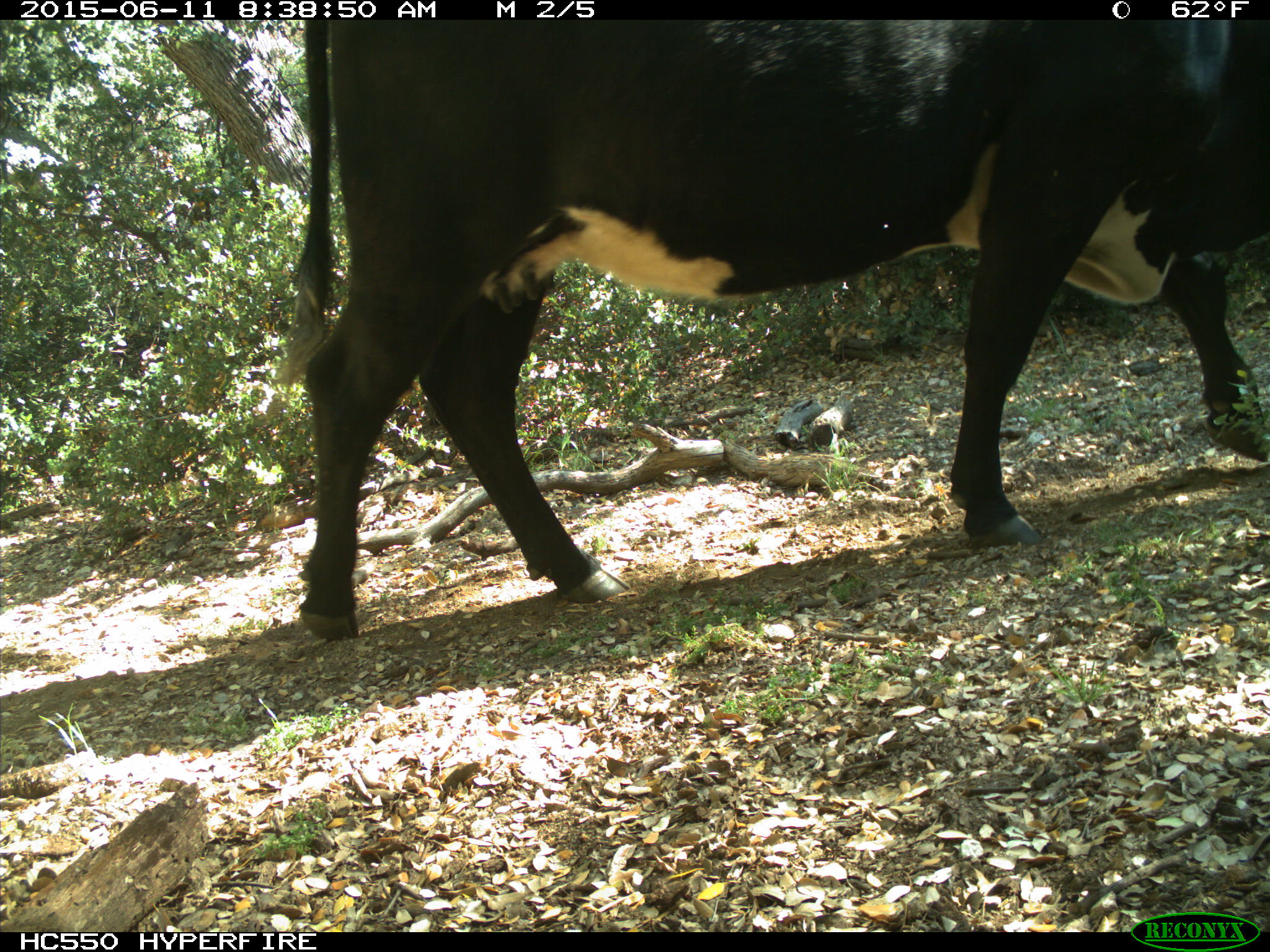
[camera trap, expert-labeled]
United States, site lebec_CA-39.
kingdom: Animalia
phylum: Chordata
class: Mammalia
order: Artiodactyla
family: Bovidae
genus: Bos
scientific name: Bos taurus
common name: domestic cow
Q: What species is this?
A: Bos taurus (domestic cow).